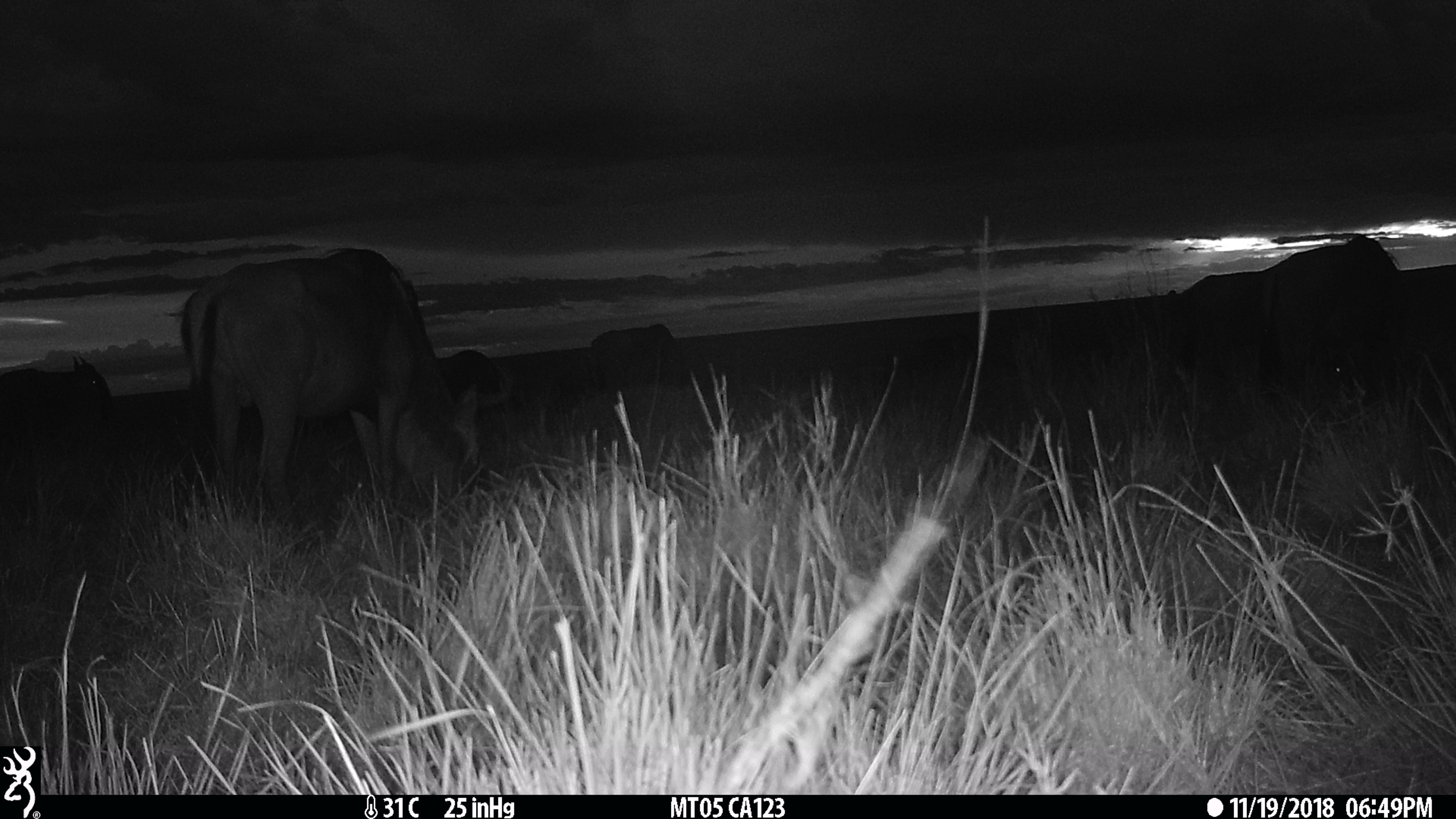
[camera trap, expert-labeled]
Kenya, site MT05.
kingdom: Animalia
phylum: Chordata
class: Mammalia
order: Artiodactyla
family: Bovidae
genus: Connochaetes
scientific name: Connochaetes taurinus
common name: blue wildebeest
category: wildebeest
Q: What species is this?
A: Wildebeest (blue wildebeest) (Connochaetes taurinus).